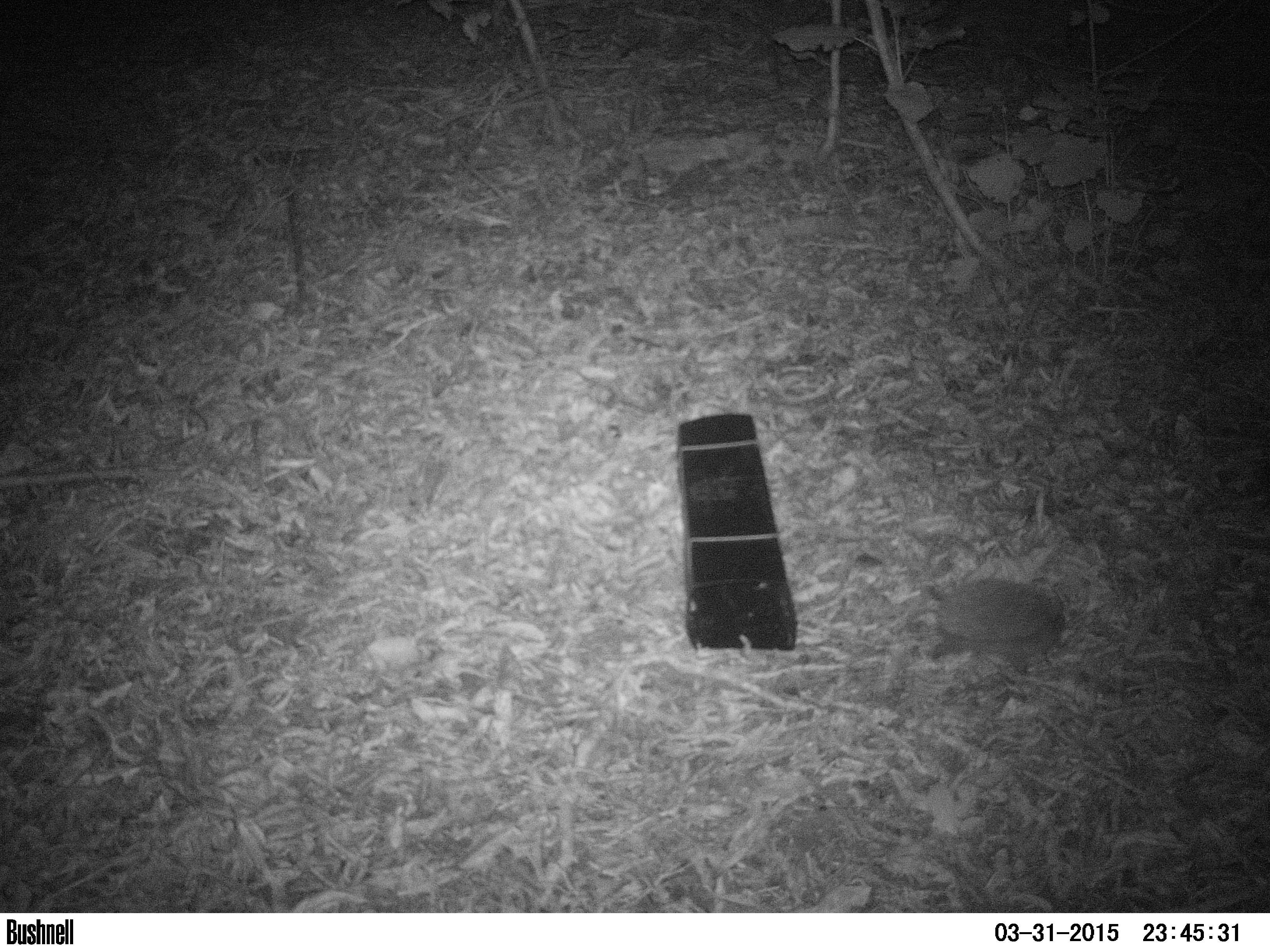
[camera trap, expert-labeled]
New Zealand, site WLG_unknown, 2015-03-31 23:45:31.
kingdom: Animalia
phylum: Chordata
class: Mammalia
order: Eulipotyphla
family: Erinaceidae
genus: Erinaceus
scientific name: Erinaceus europaeus europaeus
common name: european hedgehog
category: hedgehog